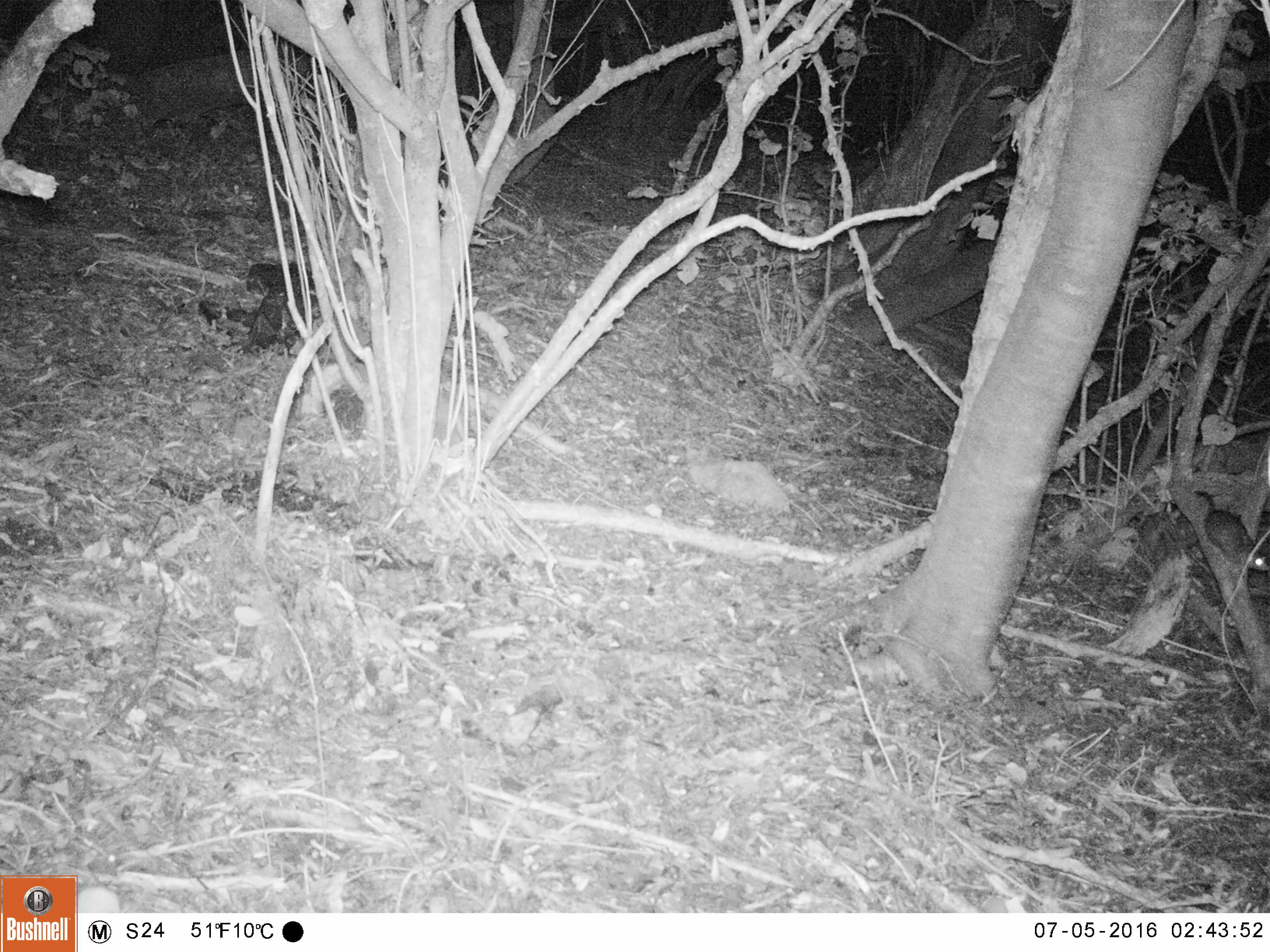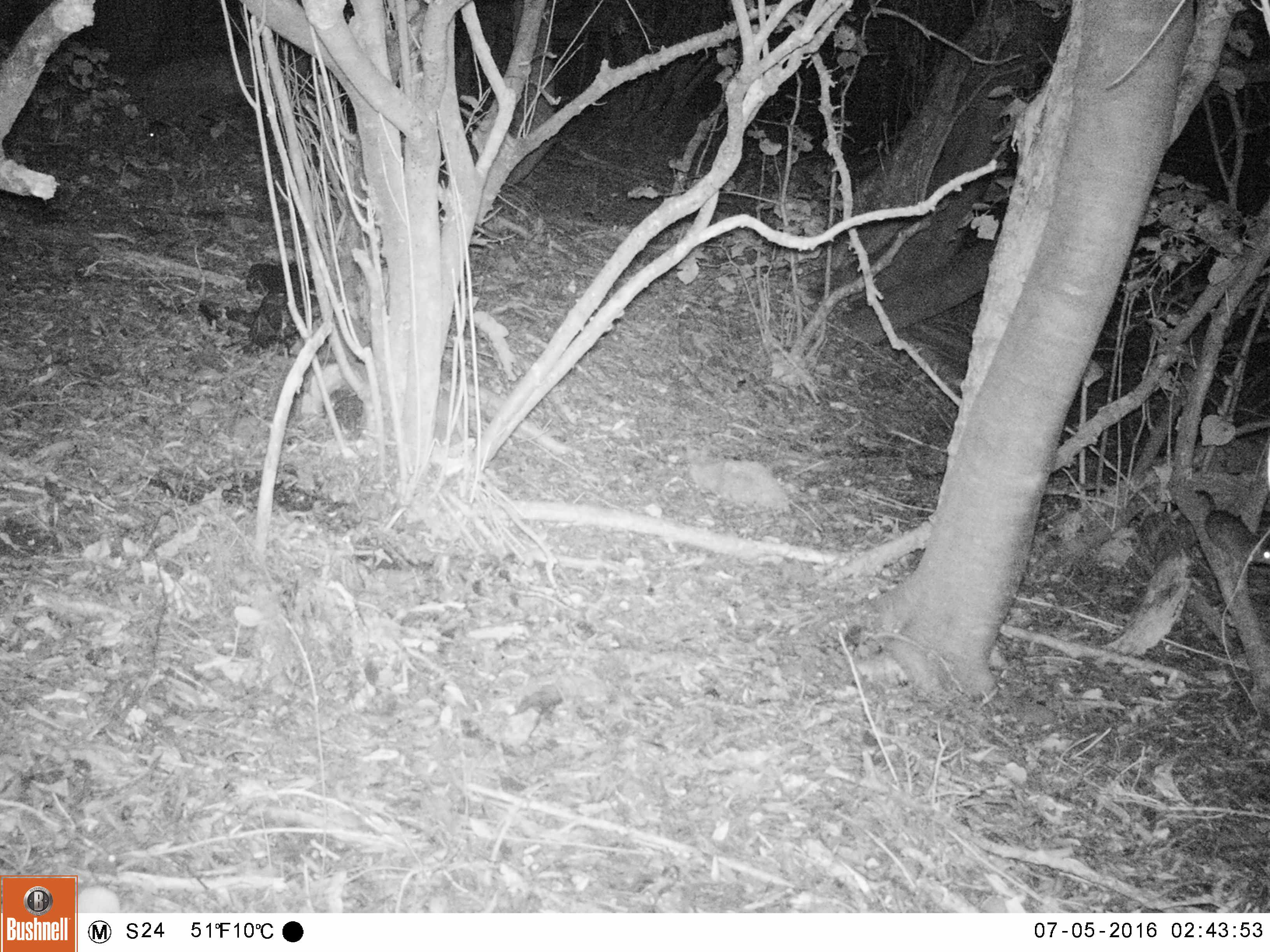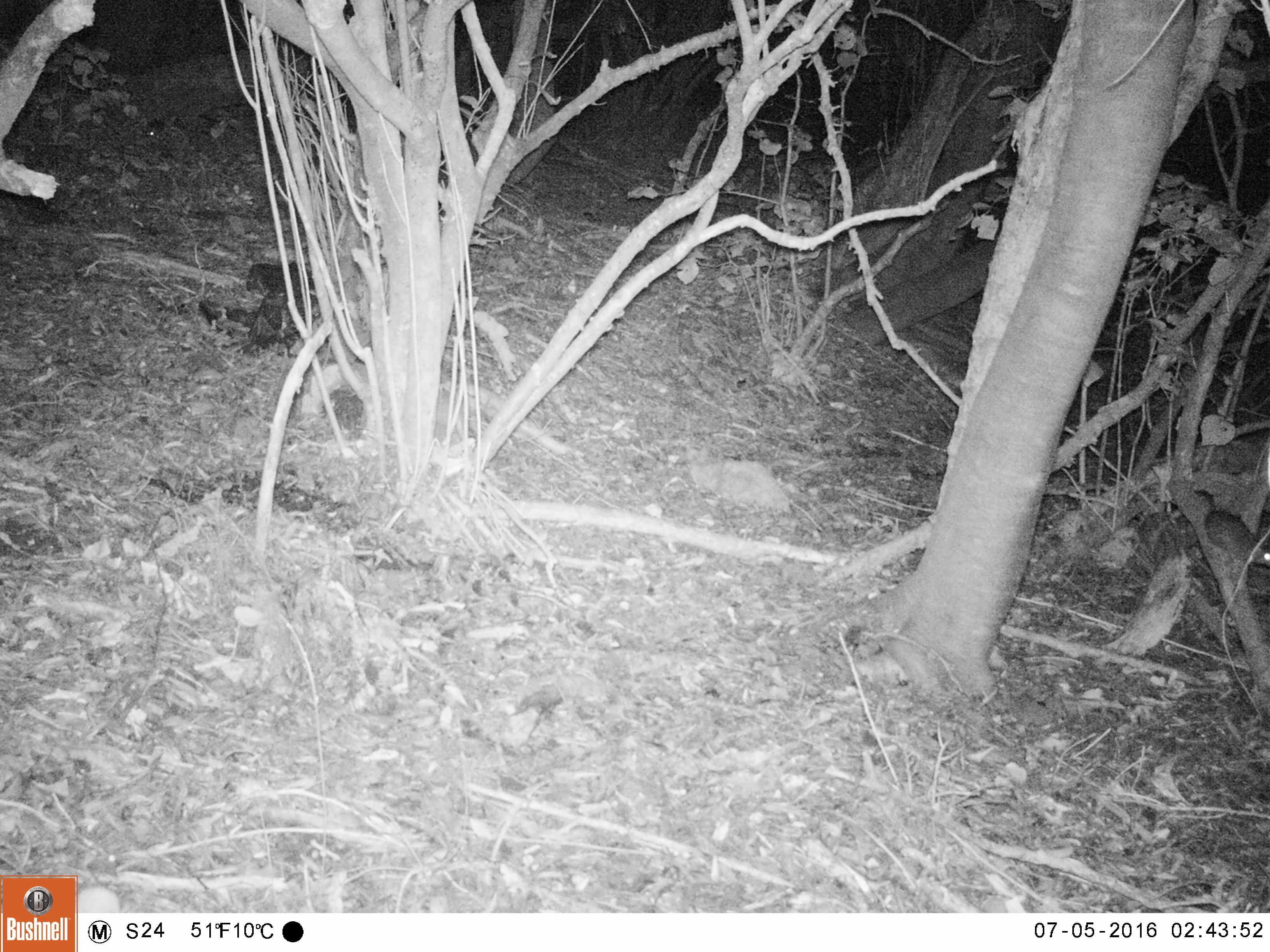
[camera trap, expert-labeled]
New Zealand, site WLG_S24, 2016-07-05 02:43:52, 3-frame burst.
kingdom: Animalia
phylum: Chordata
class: Mammalia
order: Rodentia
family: Muridae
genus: Rattus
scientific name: Rattus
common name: rat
Rat (Rattus).